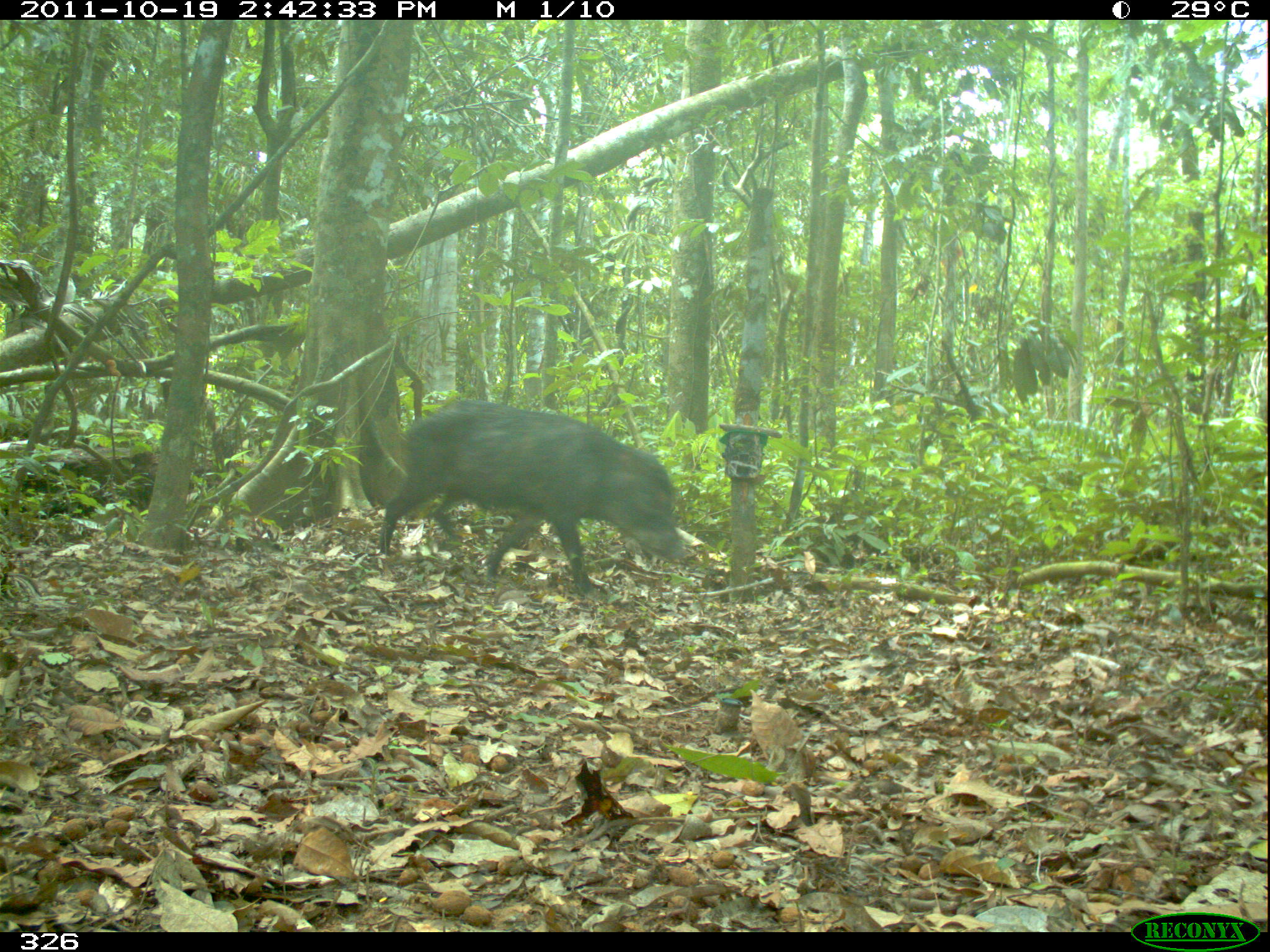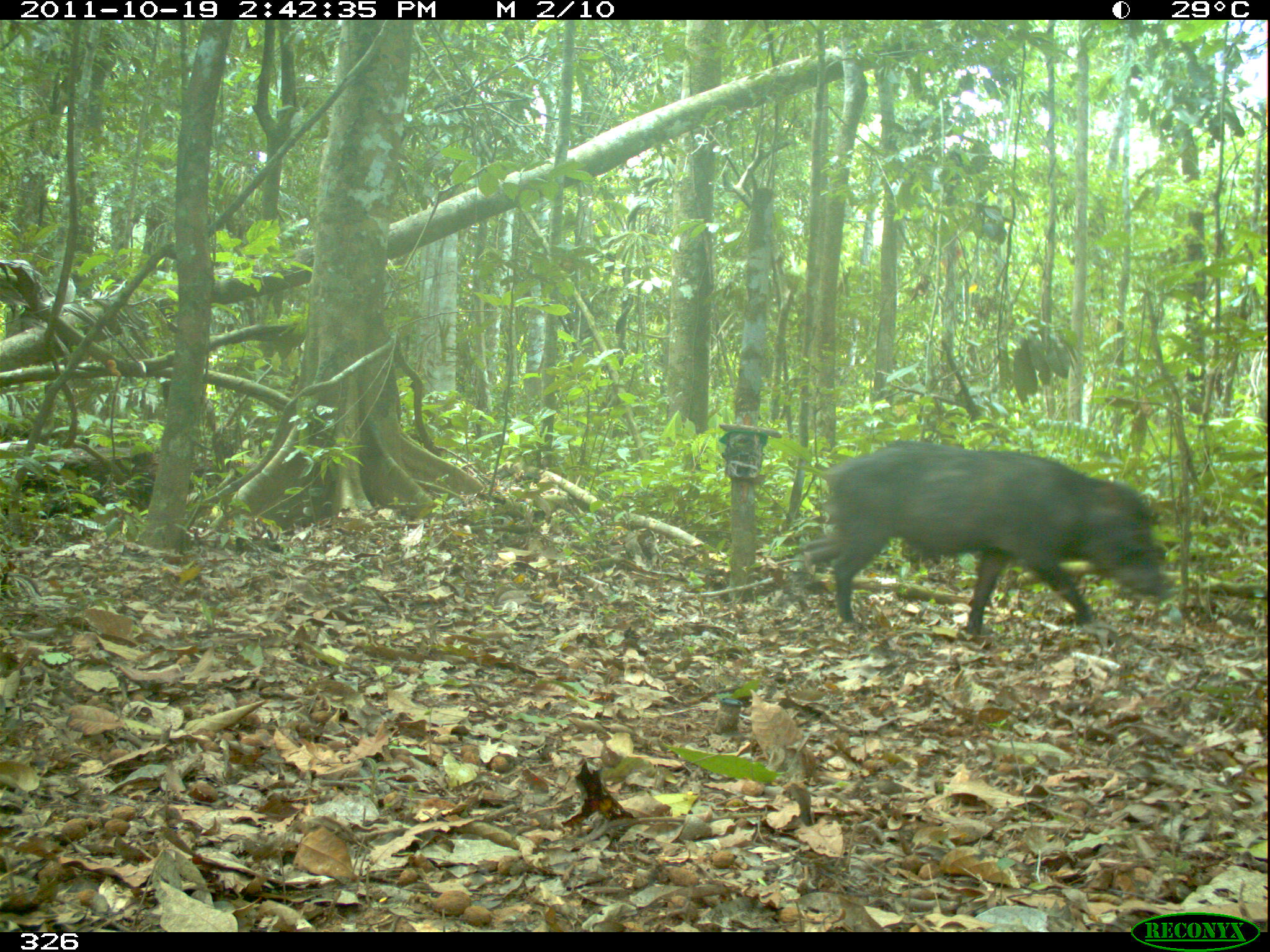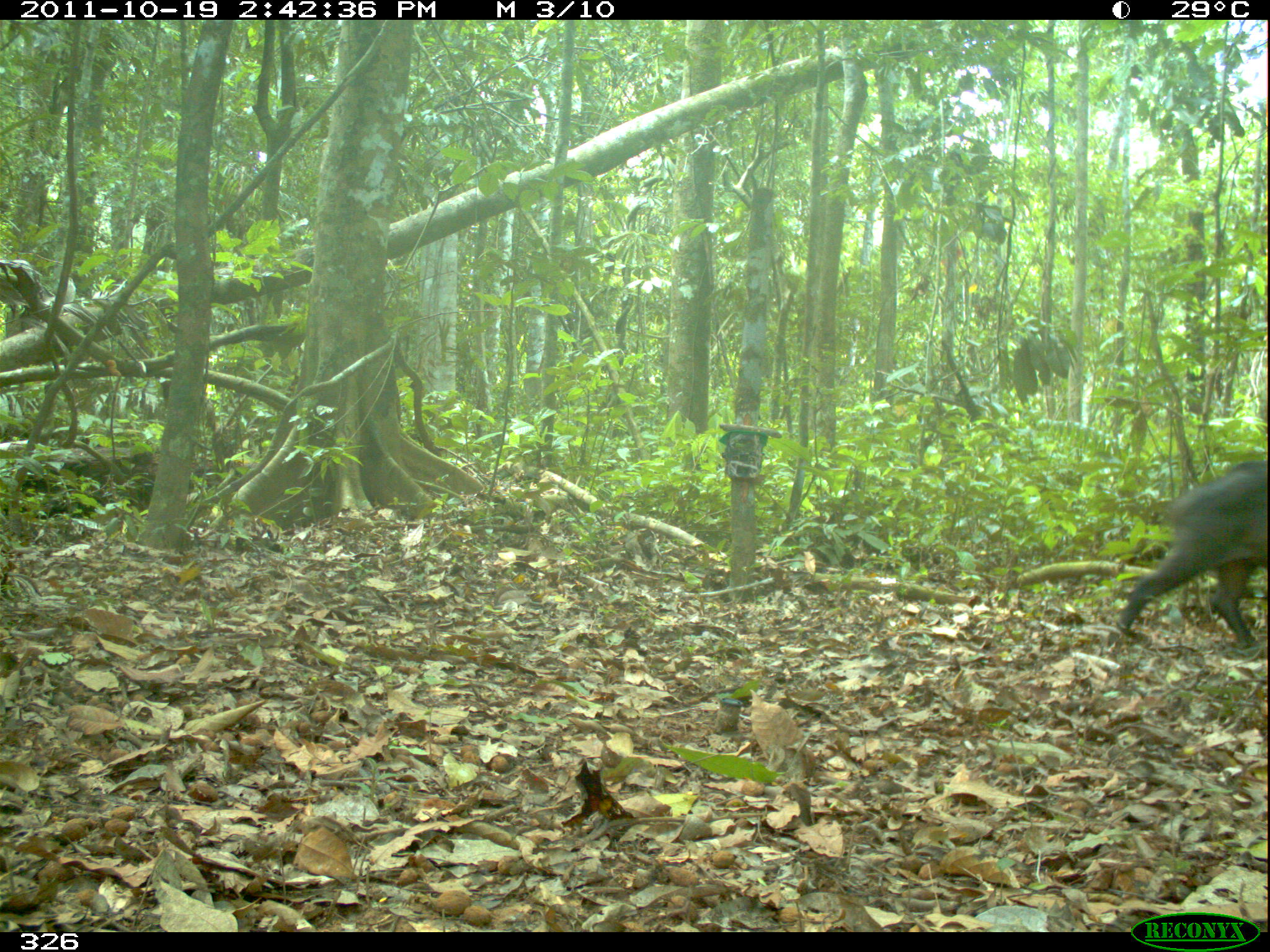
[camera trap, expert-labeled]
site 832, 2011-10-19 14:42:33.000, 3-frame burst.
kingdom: Animalia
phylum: Chordata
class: Mammalia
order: Artiodactyla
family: Tayassuidae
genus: Tayassu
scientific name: Tayassu pecari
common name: white-lipped peccary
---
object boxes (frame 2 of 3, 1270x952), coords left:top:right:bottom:
tayassu pecari: 796:439:1172:637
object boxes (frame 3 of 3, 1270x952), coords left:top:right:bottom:
tayassu pecari: 1112:459:1266:648